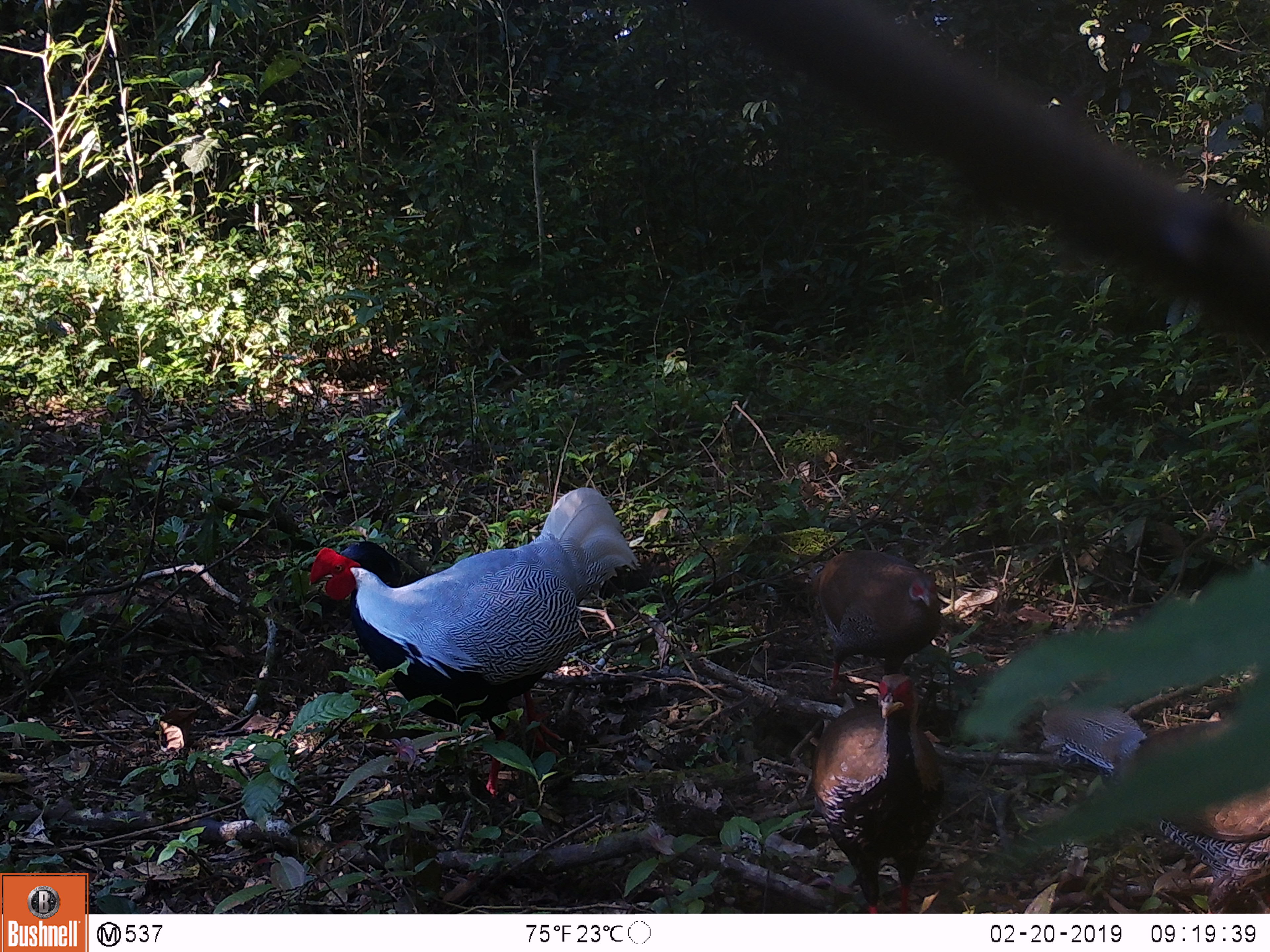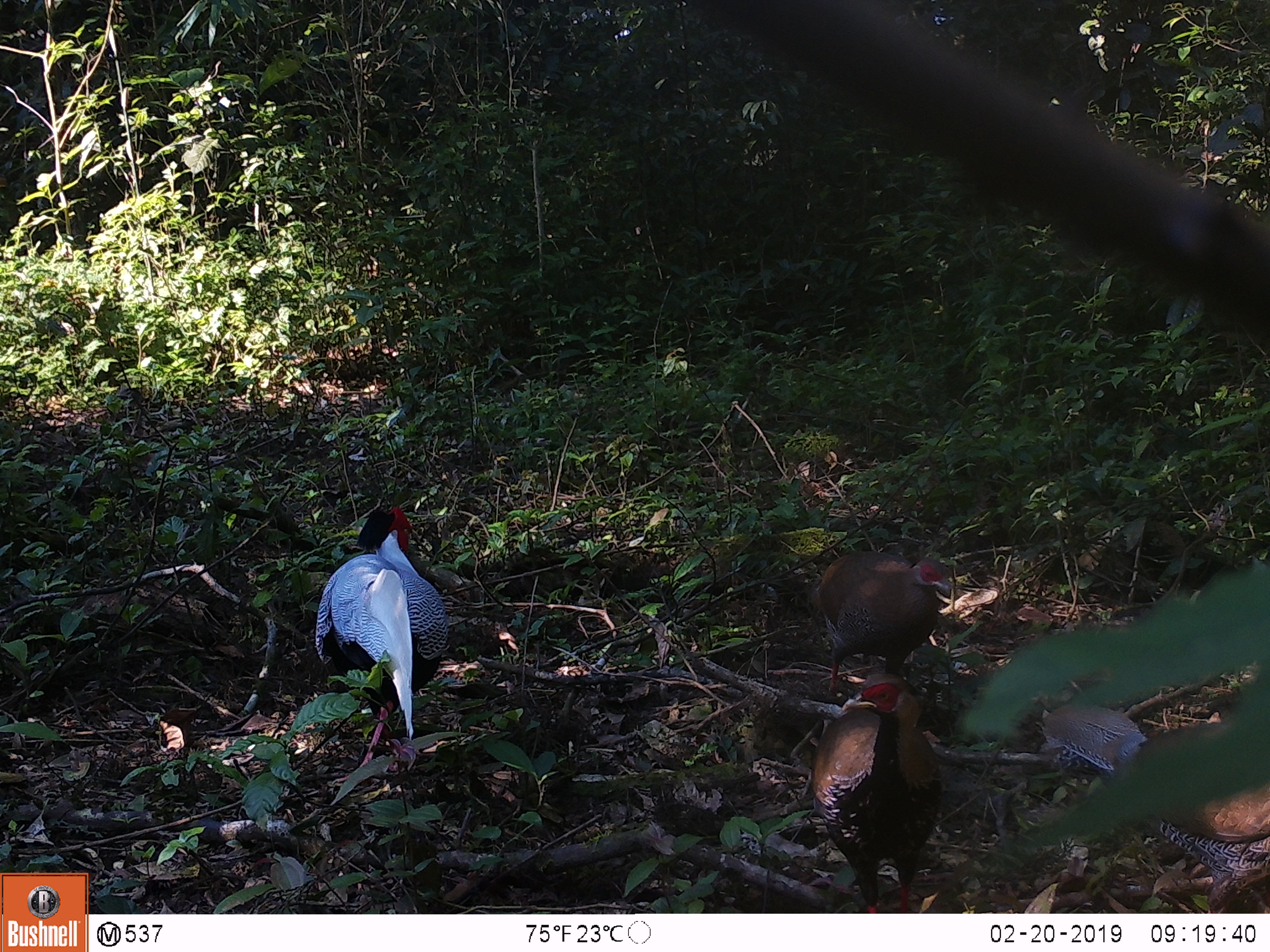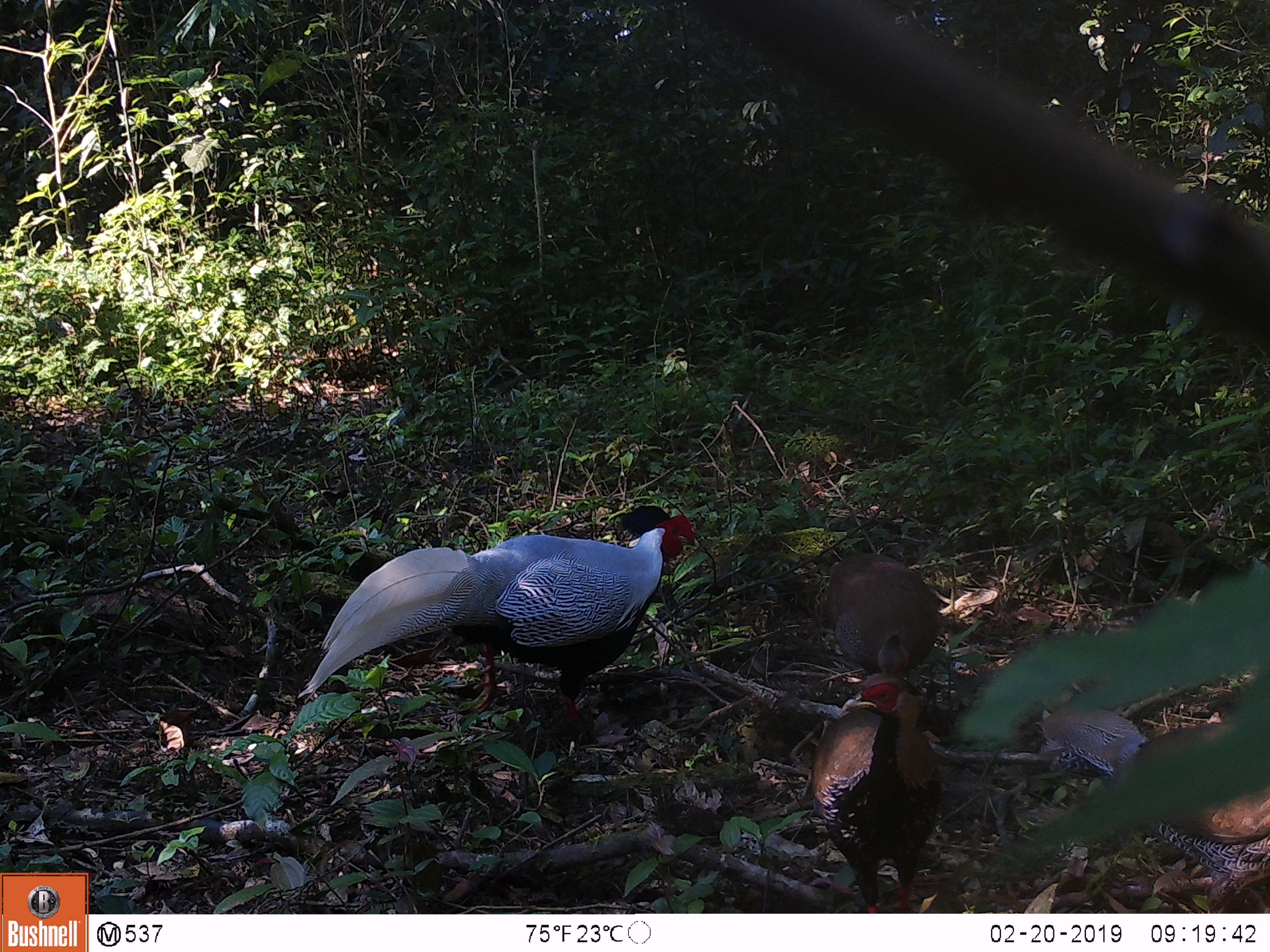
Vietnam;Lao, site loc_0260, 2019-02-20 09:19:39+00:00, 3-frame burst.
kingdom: Animalia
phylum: Chordata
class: Aves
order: Galliformes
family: Phasianidae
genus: Lophura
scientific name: Lophura nycthemera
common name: silver pheasant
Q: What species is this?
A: Silver pheasant (Lophura nycthemera).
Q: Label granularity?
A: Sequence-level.